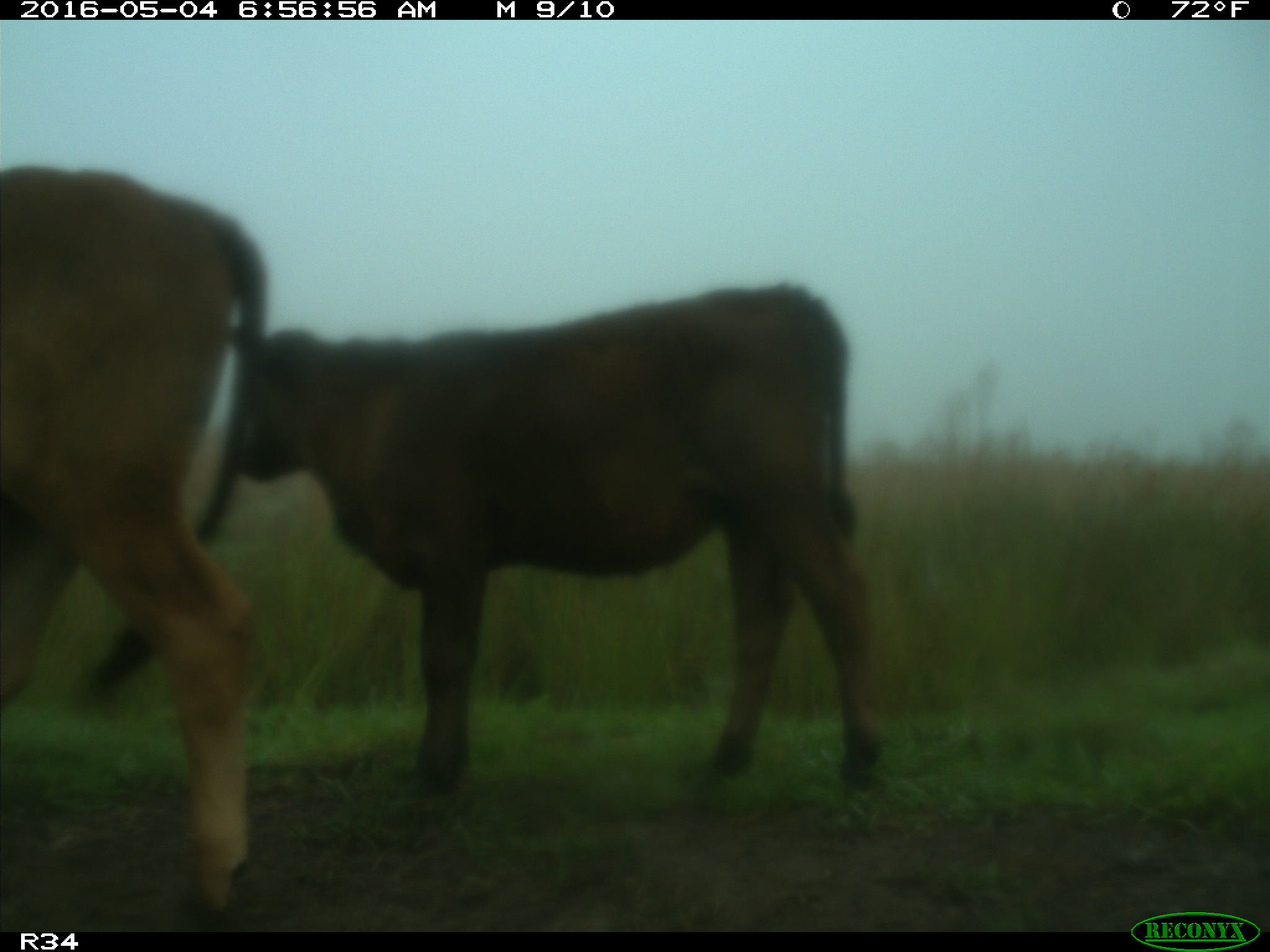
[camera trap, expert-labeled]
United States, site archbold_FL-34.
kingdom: Animalia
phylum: Chordata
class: Mammalia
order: Artiodactyla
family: Bovidae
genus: Bos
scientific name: Bos taurus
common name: domestic cow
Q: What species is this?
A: Bos taurus (domestic cow).